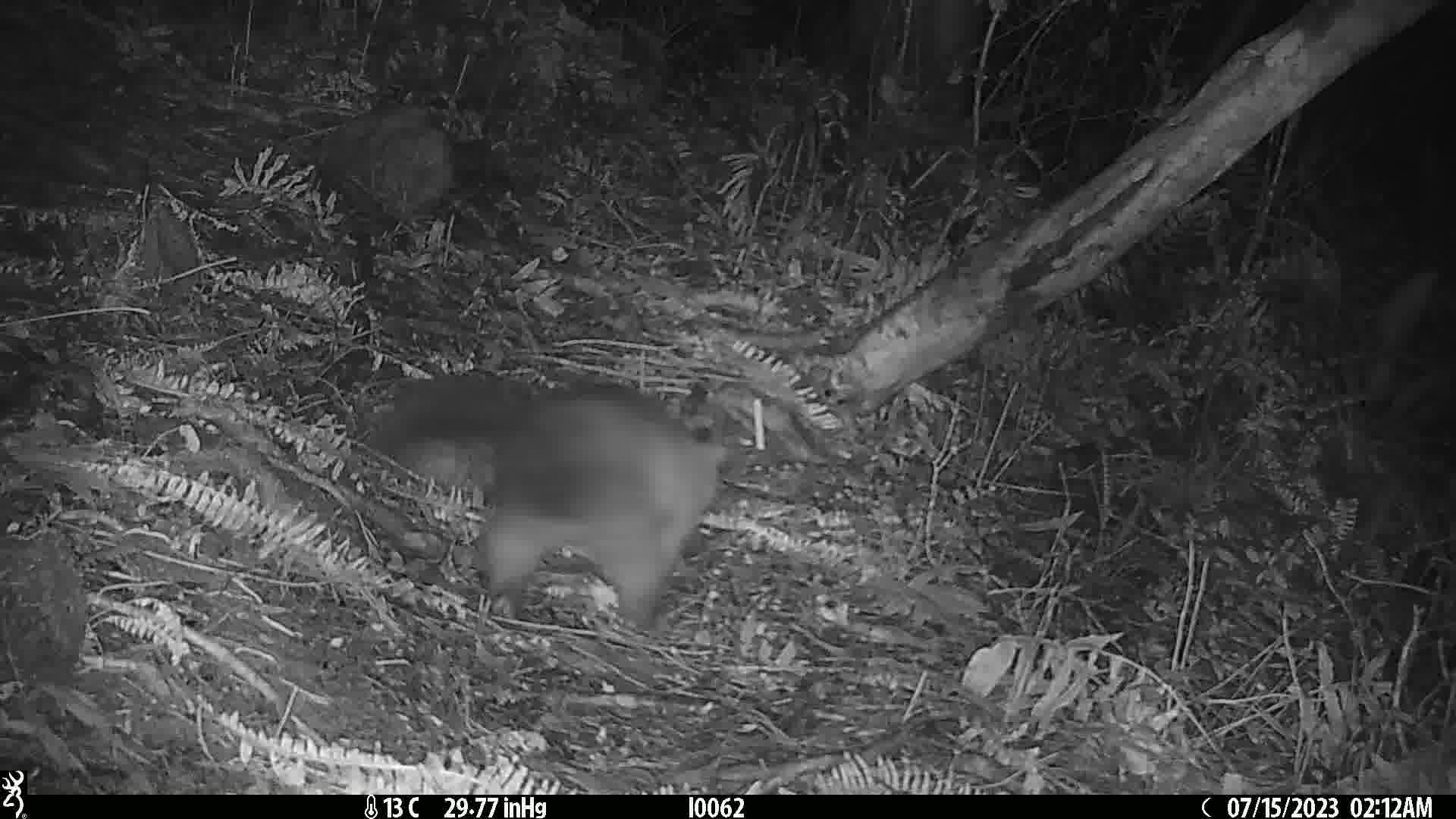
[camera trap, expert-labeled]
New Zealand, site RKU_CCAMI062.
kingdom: Animalia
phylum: Chordata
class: Mammalia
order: Diprotodontia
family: Phalangeridae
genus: Trichosurus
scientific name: Trichosurus vulpecula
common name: common brushtail possum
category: possum